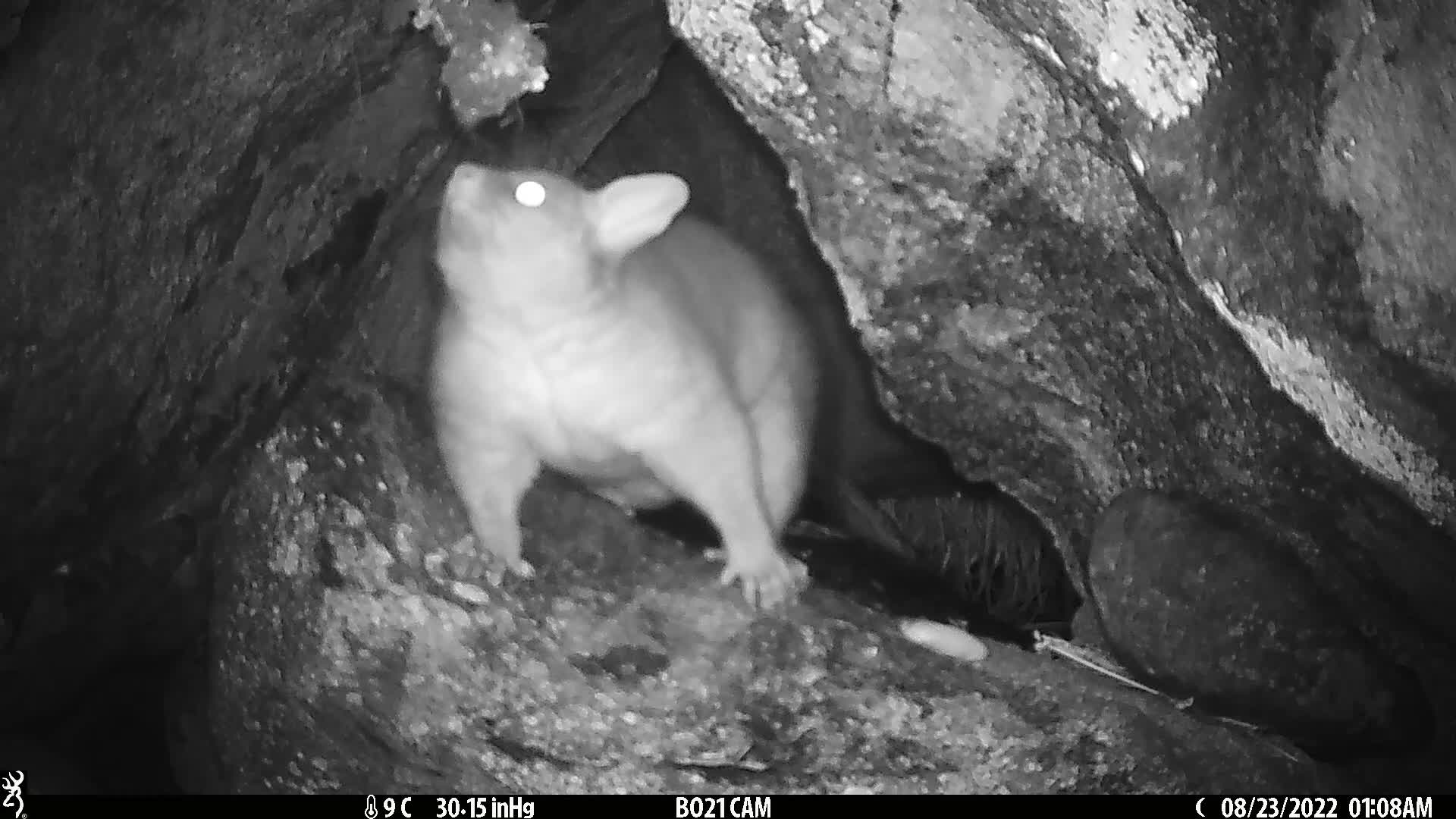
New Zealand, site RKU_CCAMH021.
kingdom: Animalia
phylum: Chordata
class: Mammalia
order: Diprotodontia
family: Phalangeridae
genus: Trichosurus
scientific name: Trichosurus vulpecula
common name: common brushtail possum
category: possum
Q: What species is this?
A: Possum (common brushtail possum) (Trichosurus vulpecula).